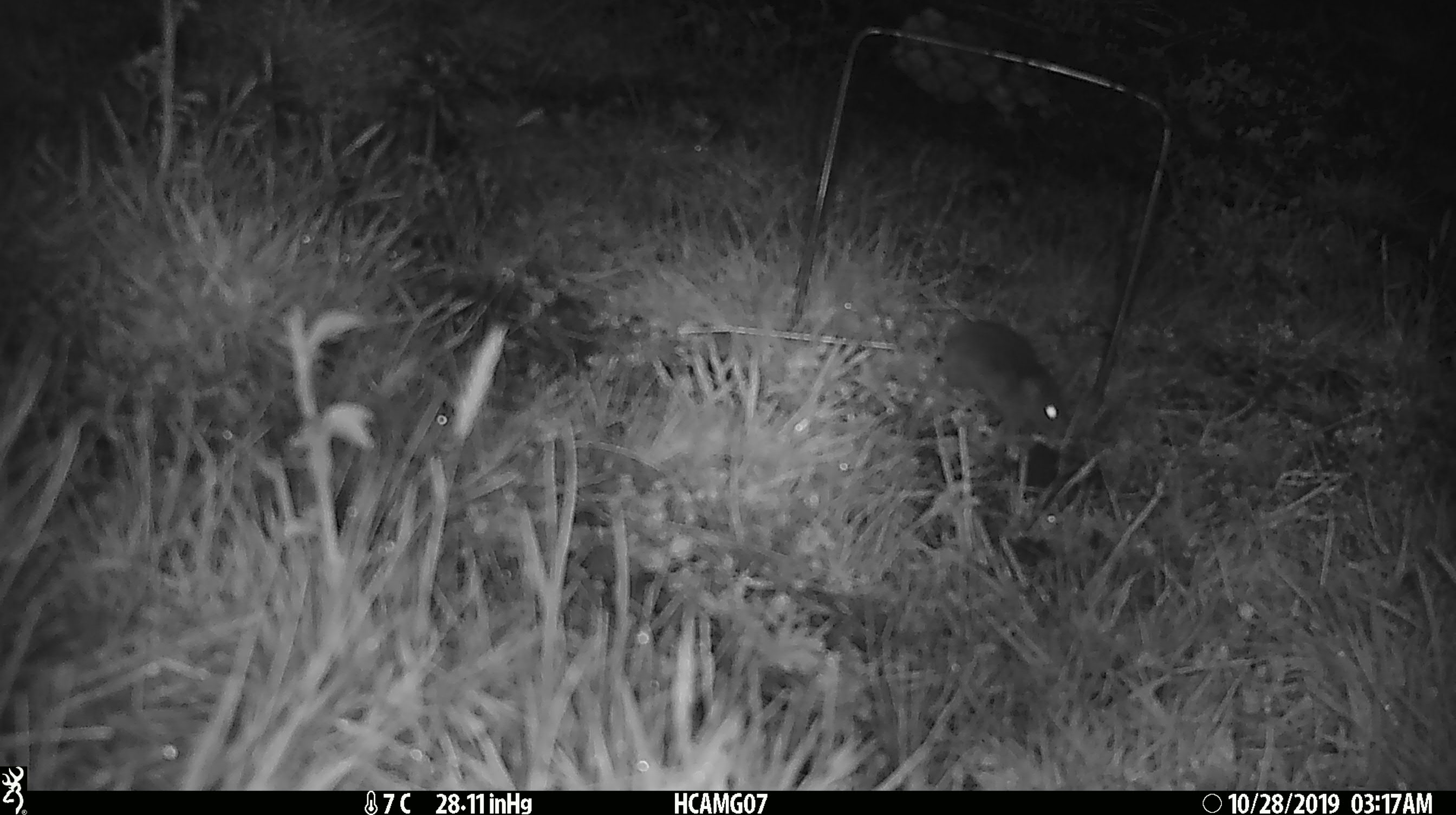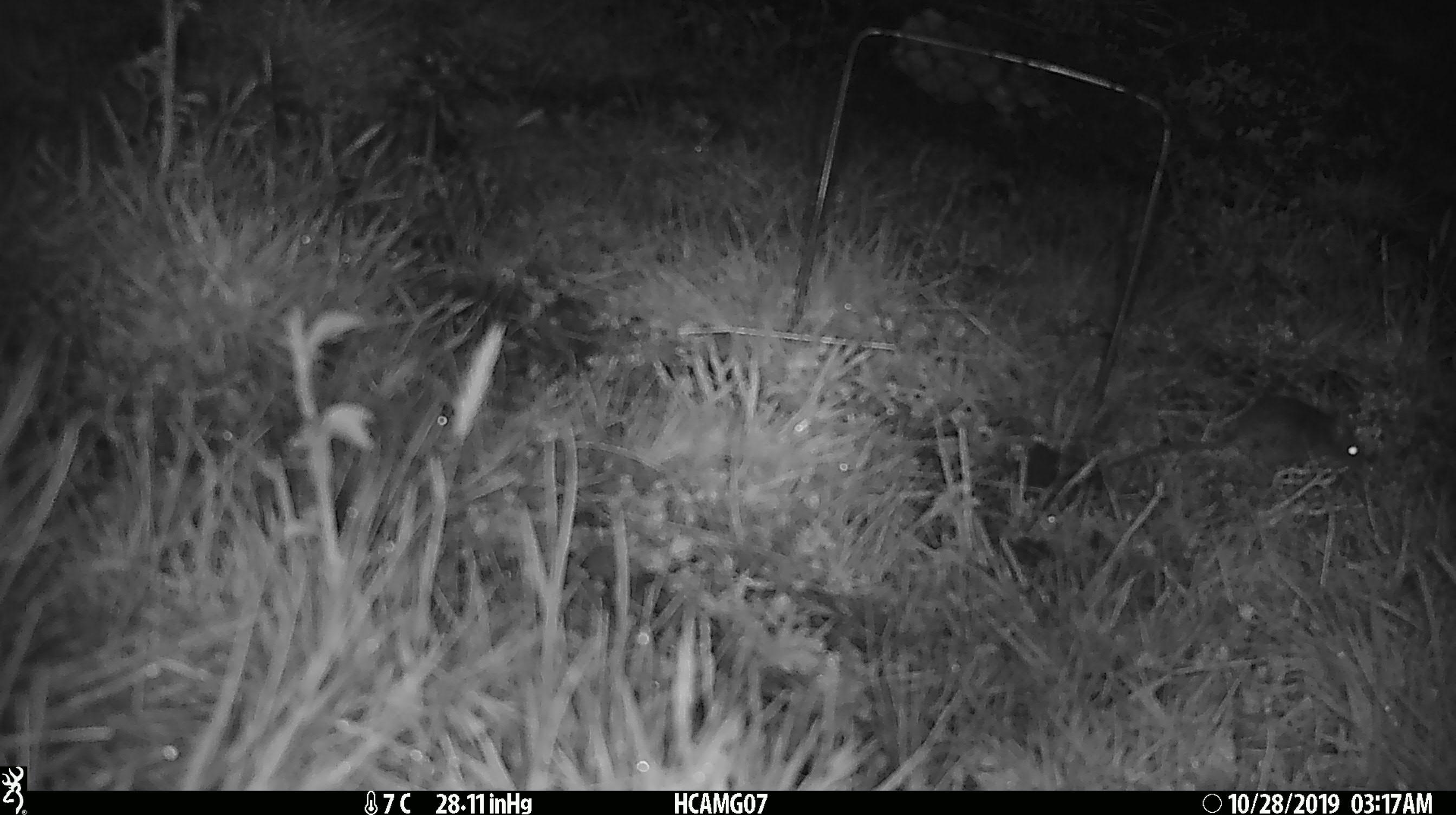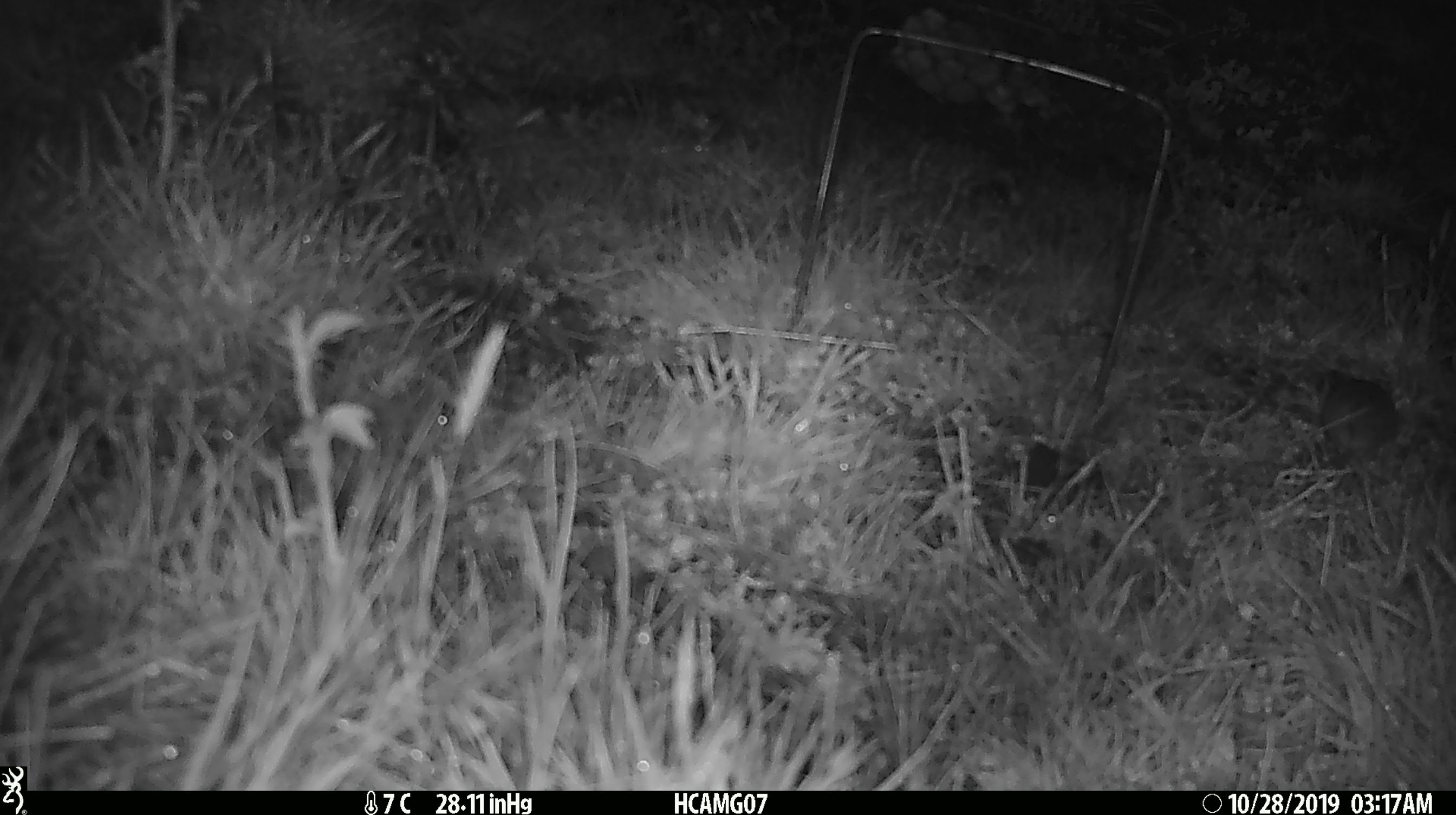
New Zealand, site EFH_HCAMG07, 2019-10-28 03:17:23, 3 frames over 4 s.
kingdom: Animalia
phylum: Chordata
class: Mammalia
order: Rodentia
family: Muridae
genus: Mus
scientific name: Mus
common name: mouse